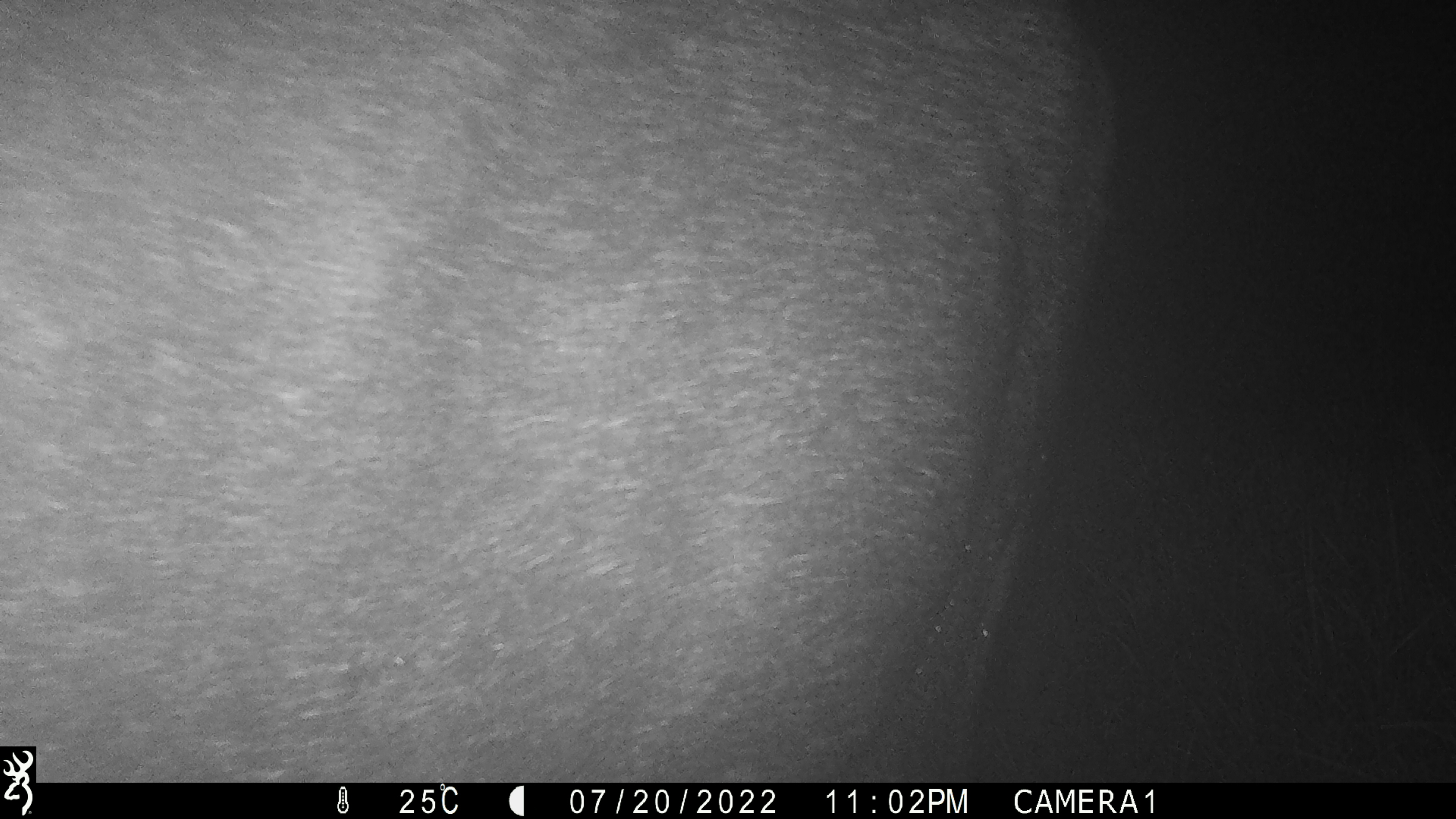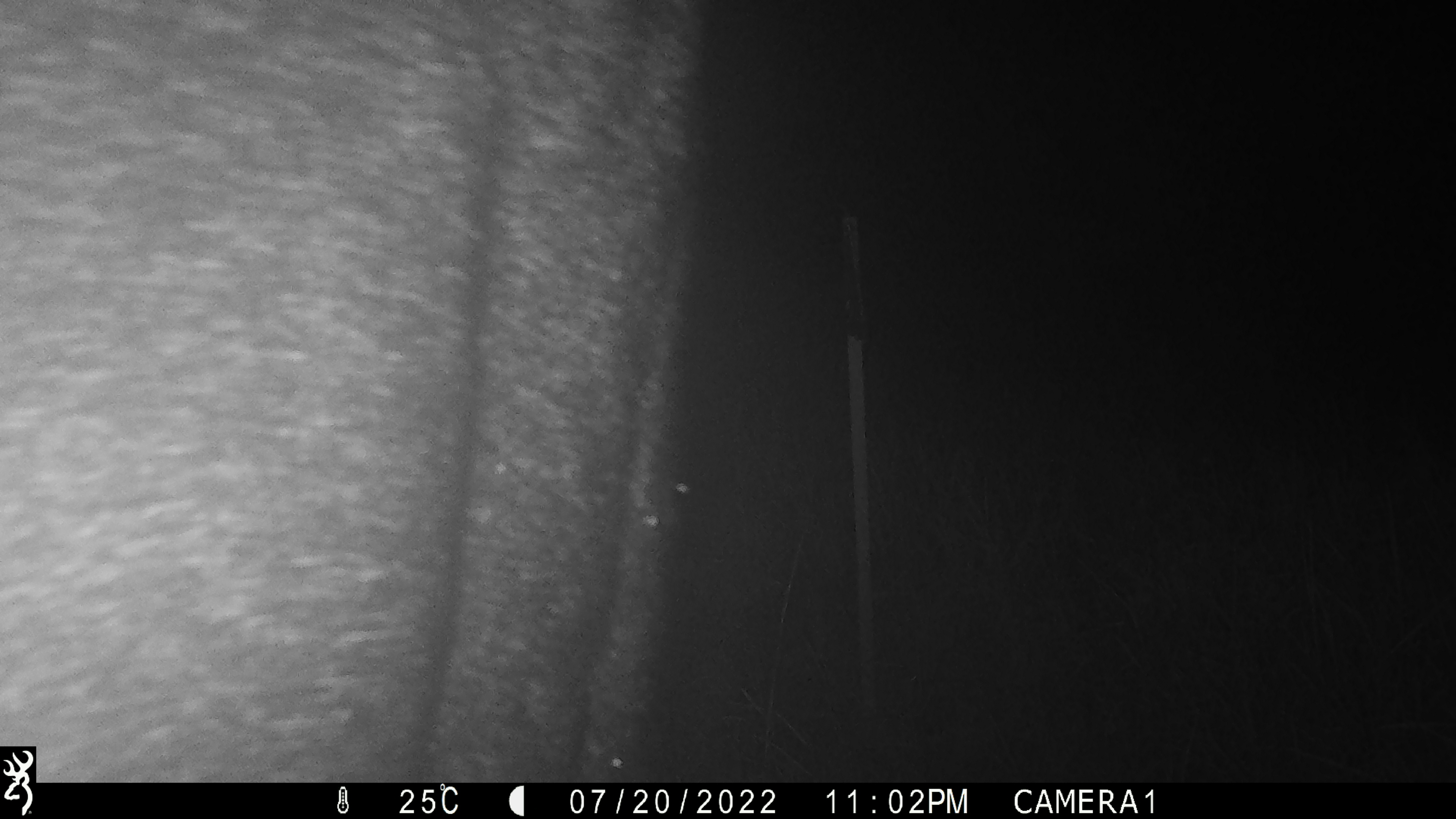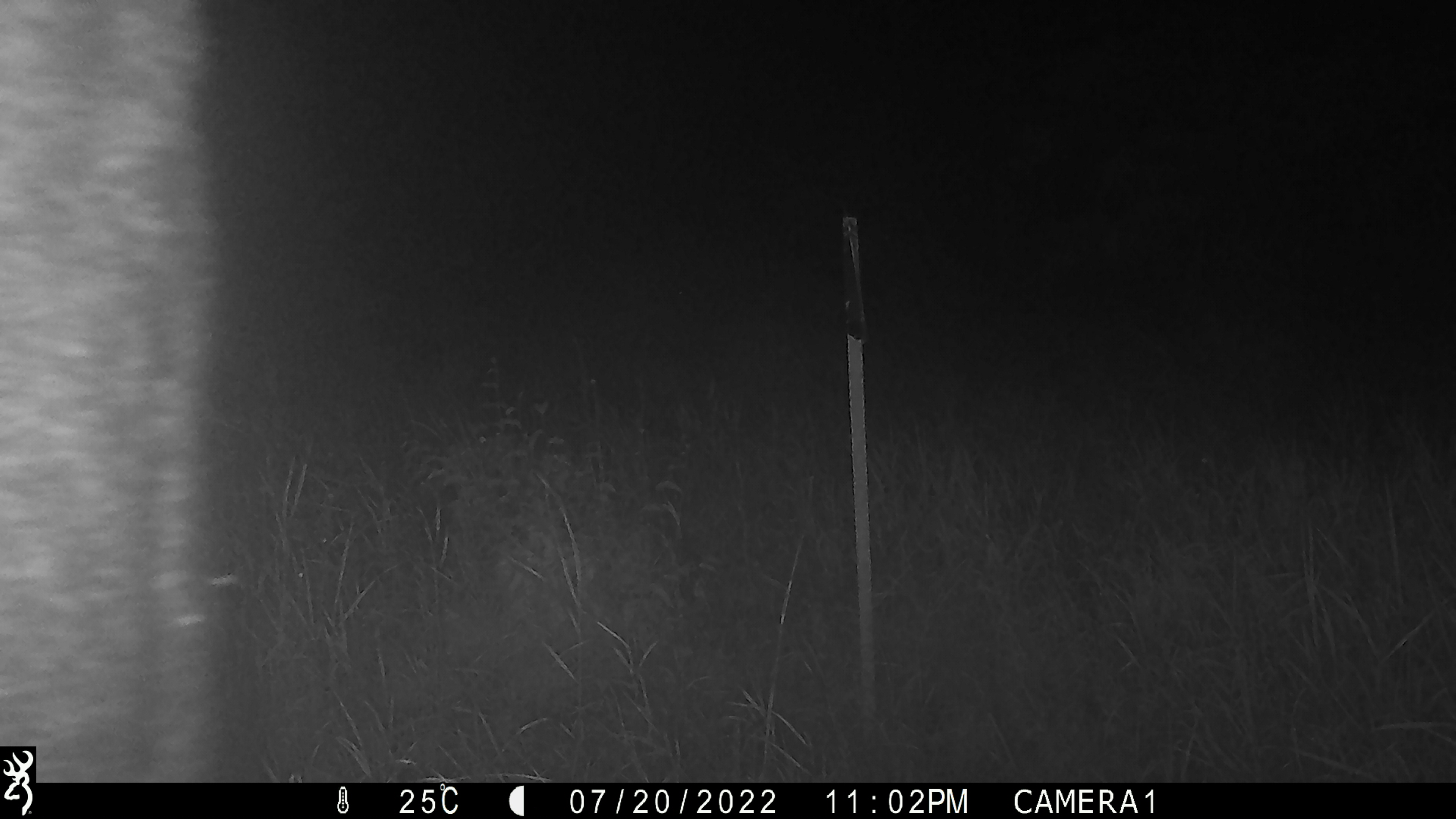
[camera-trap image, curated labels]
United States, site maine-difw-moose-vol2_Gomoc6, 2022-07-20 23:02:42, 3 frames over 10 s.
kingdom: Animalia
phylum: Chordata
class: Mammalia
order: Artiodactyla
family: Cervidae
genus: Alces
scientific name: Alces alces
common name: moose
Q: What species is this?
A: Moose (Alces alces).